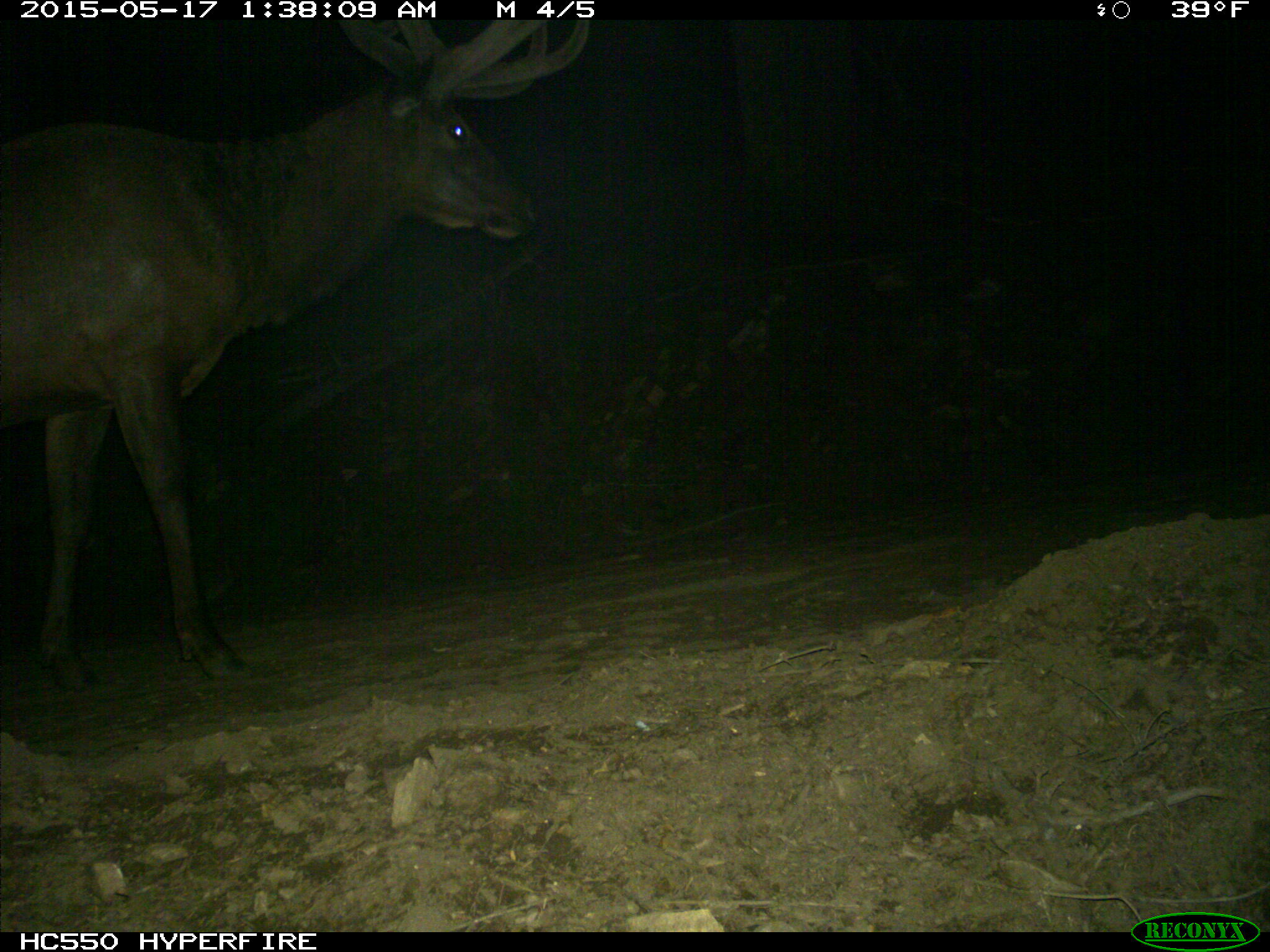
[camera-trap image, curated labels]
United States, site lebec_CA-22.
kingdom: Animalia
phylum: Chordata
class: Mammalia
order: Artiodactyla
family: Cervidae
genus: Cervus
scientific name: Cervus canadensis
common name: elk